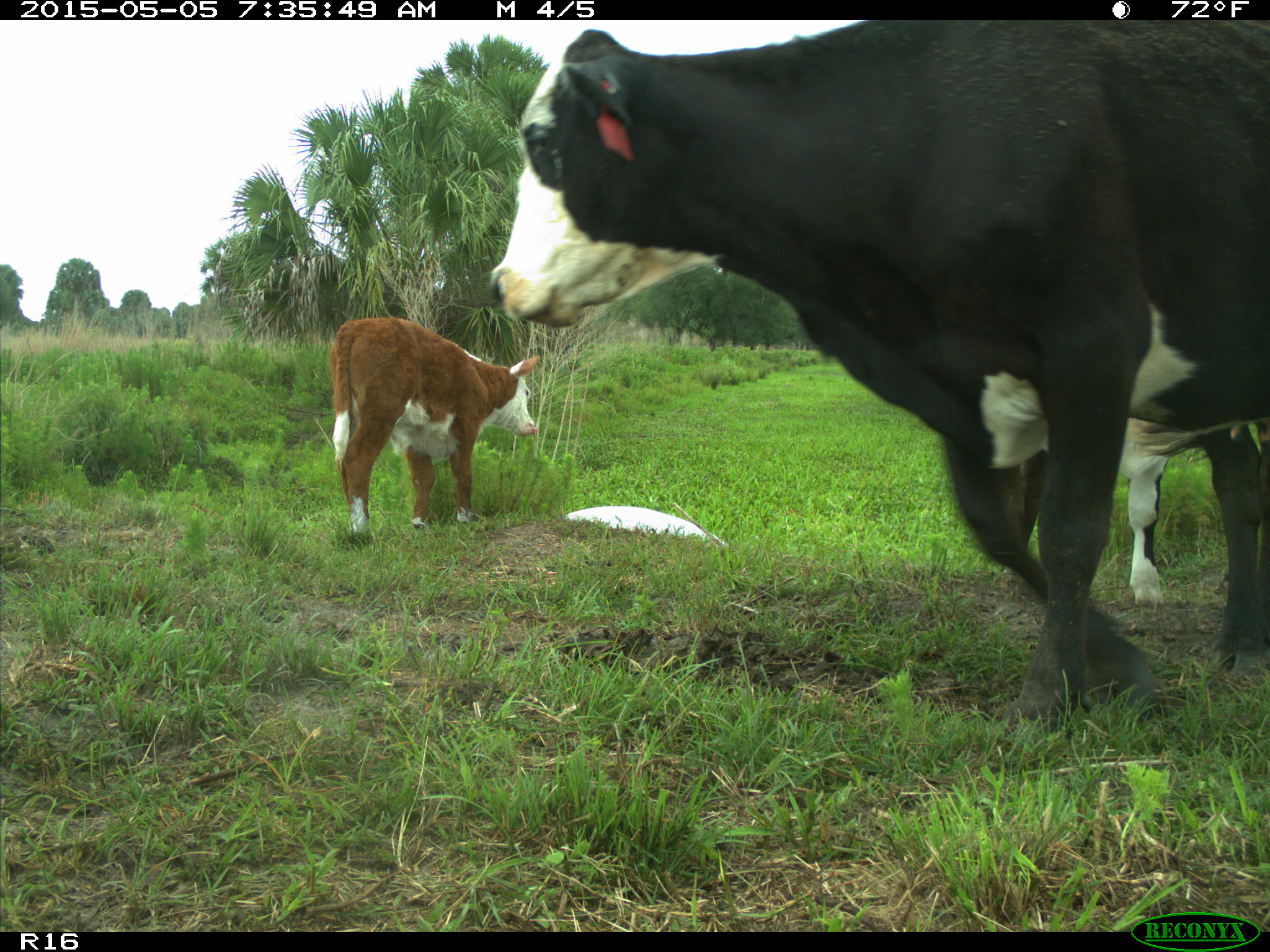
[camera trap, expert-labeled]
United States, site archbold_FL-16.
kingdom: Animalia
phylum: Chordata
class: Mammalia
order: Artiodactyla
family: Bovidae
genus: Bos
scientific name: Bos taurus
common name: domestic cow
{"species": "Bos taurus (domestic cow)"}